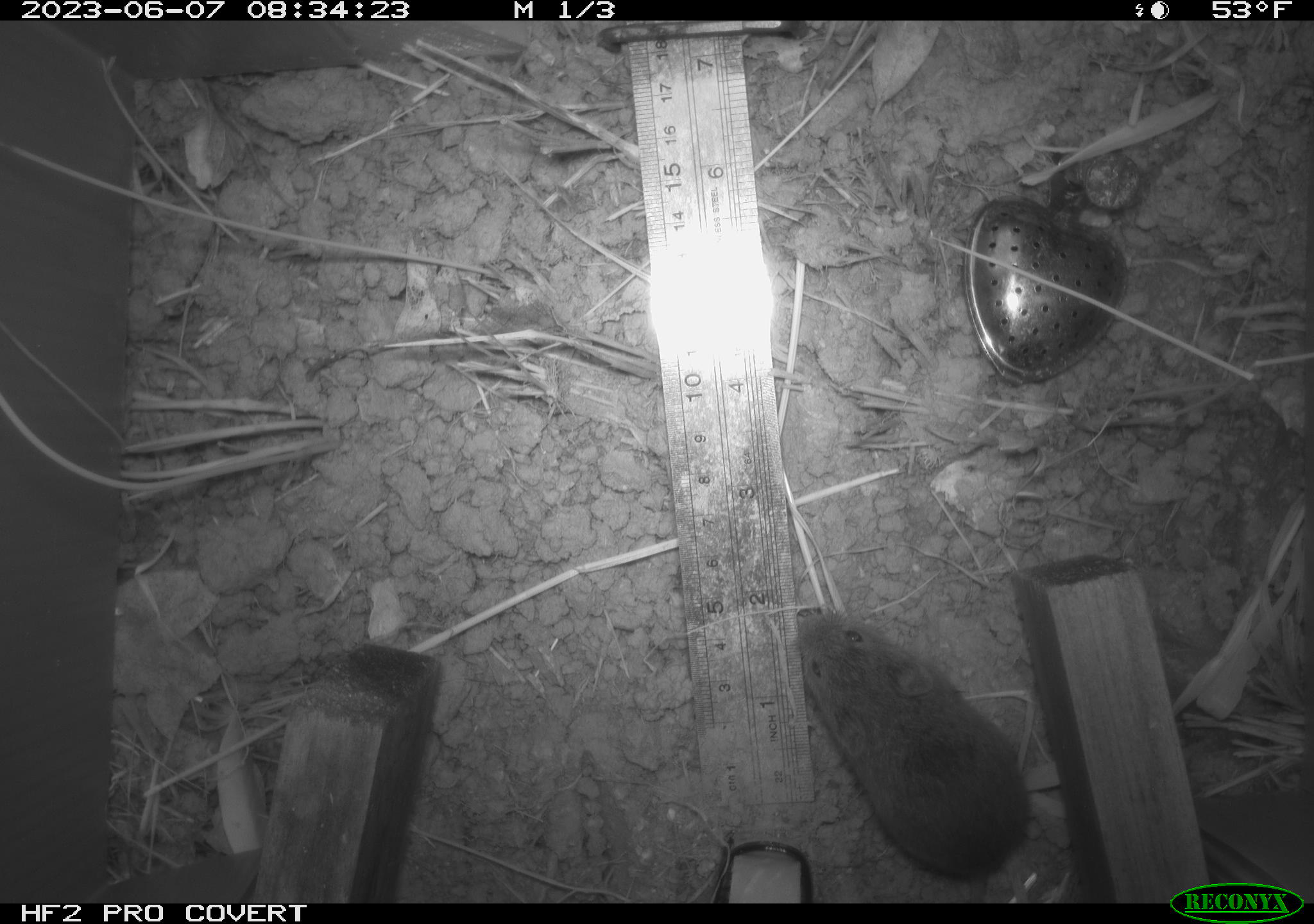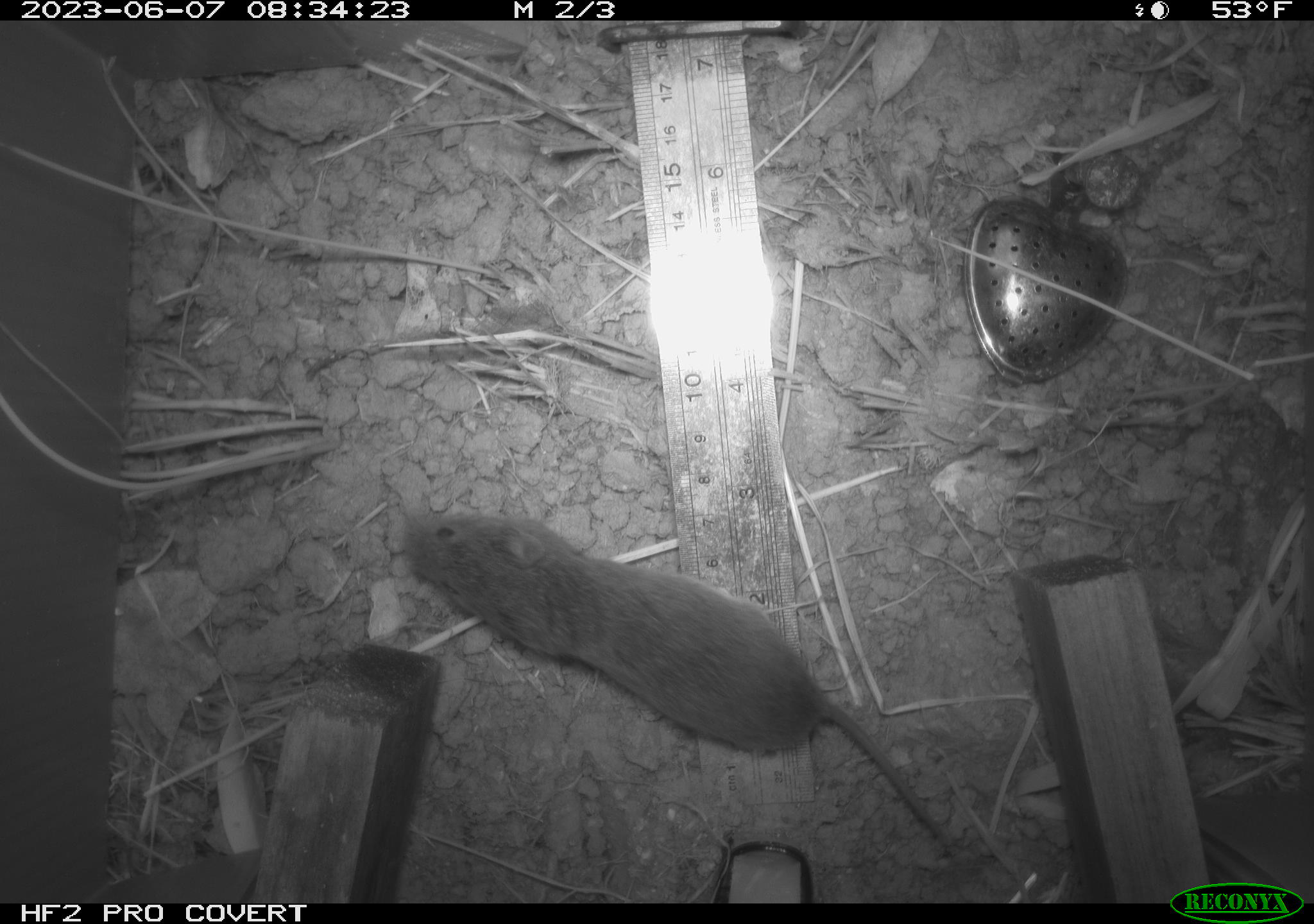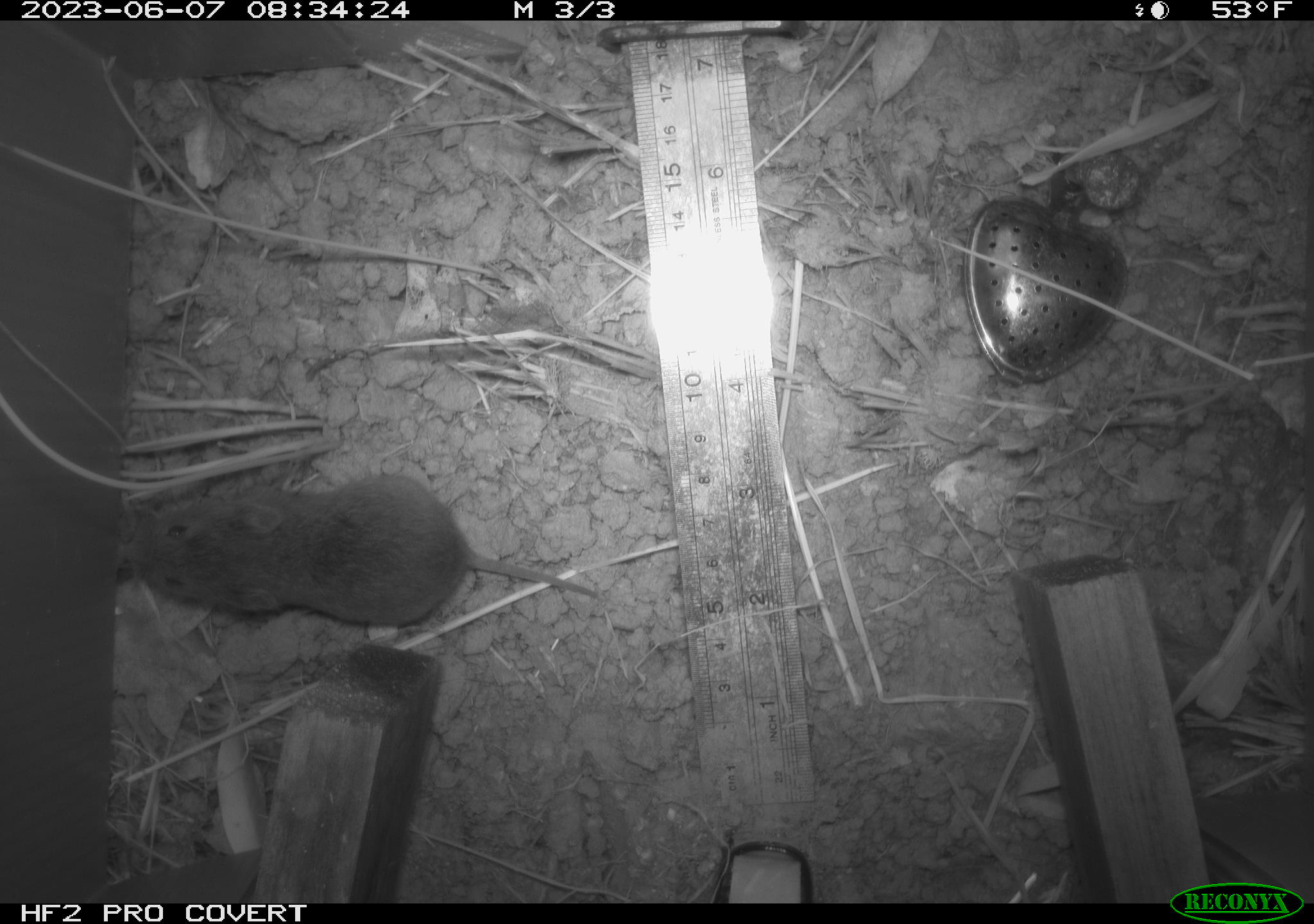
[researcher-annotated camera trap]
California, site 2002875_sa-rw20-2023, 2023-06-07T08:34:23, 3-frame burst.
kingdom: Animalia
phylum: Chordata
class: Mammalia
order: Rodentia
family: Cricetidae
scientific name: Arvicolinae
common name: voles, lemmings, and muskrats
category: arvicolinae subfamily